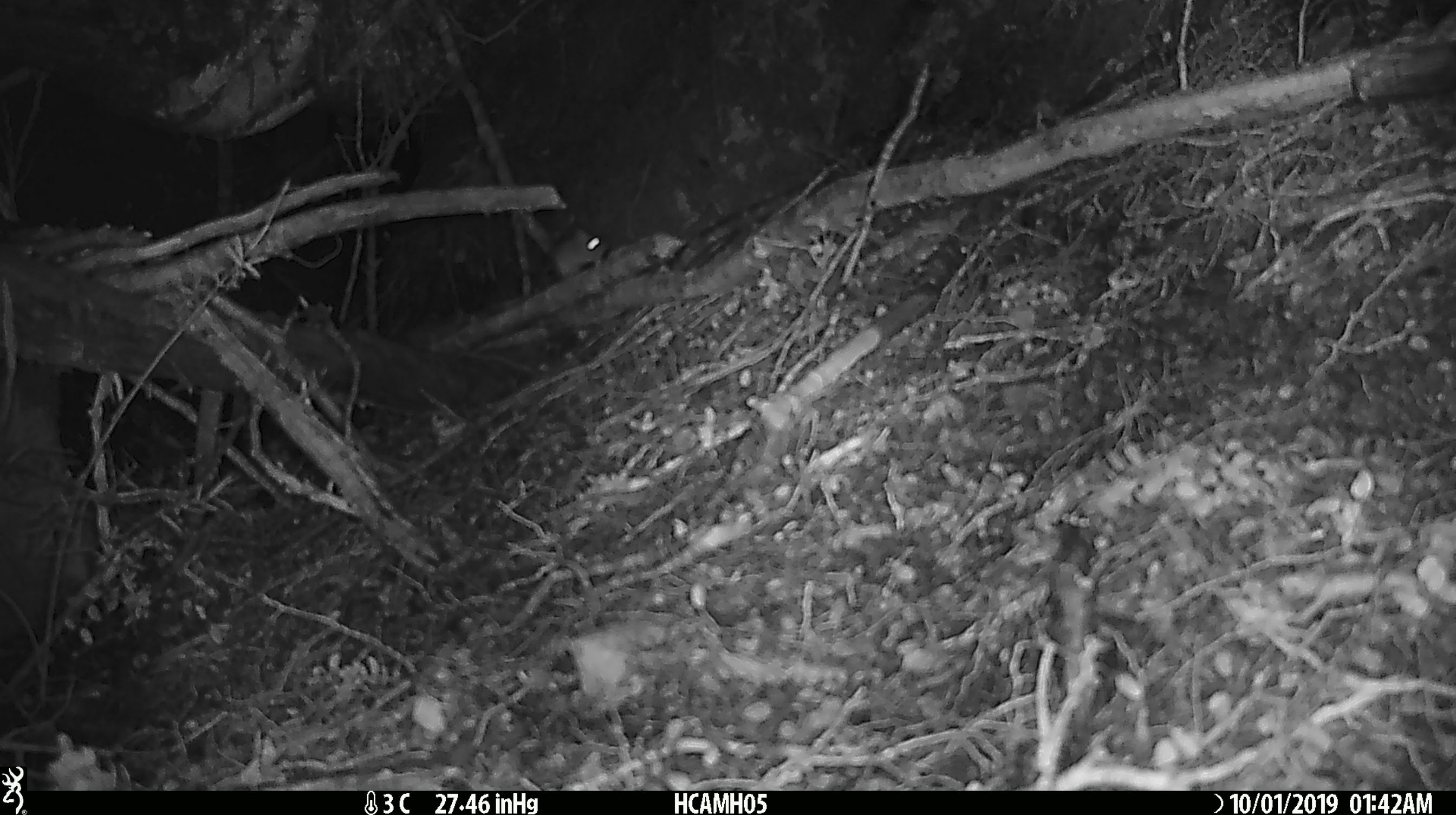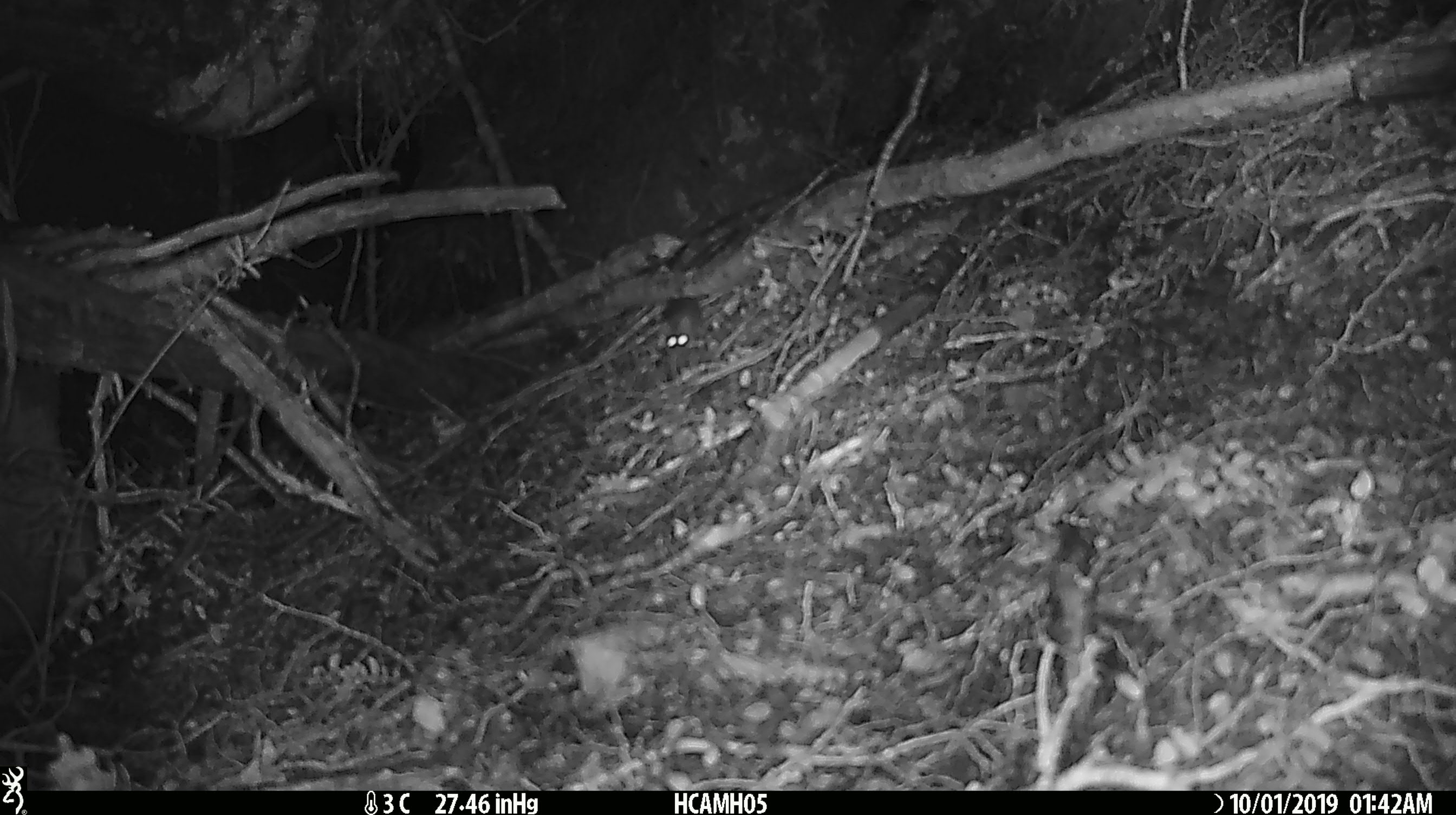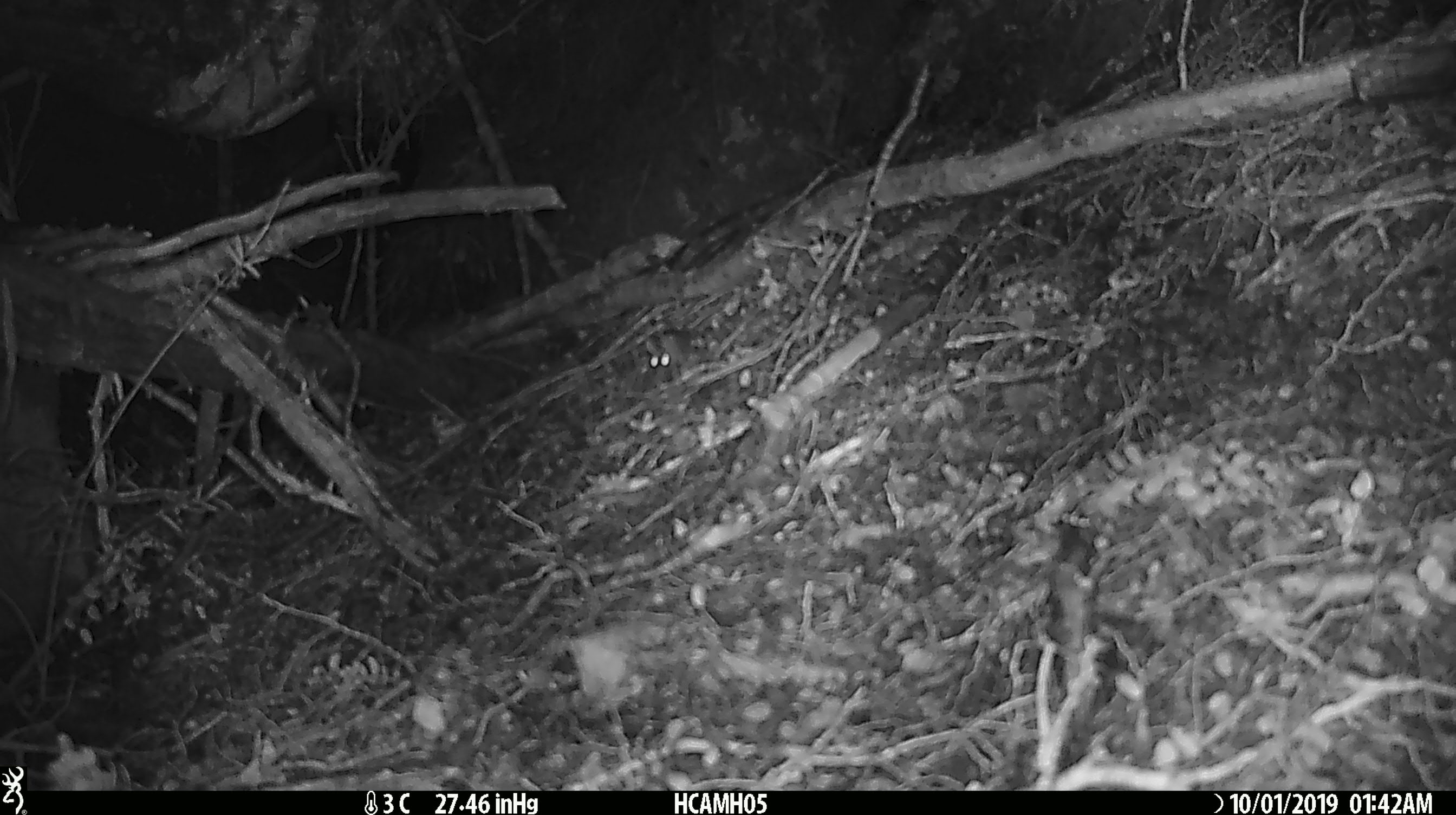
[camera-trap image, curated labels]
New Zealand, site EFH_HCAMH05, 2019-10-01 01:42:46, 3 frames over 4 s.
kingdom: Animalia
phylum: Chordata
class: Mammalia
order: Rodentia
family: Muridae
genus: Mus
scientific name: Mus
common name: mouse